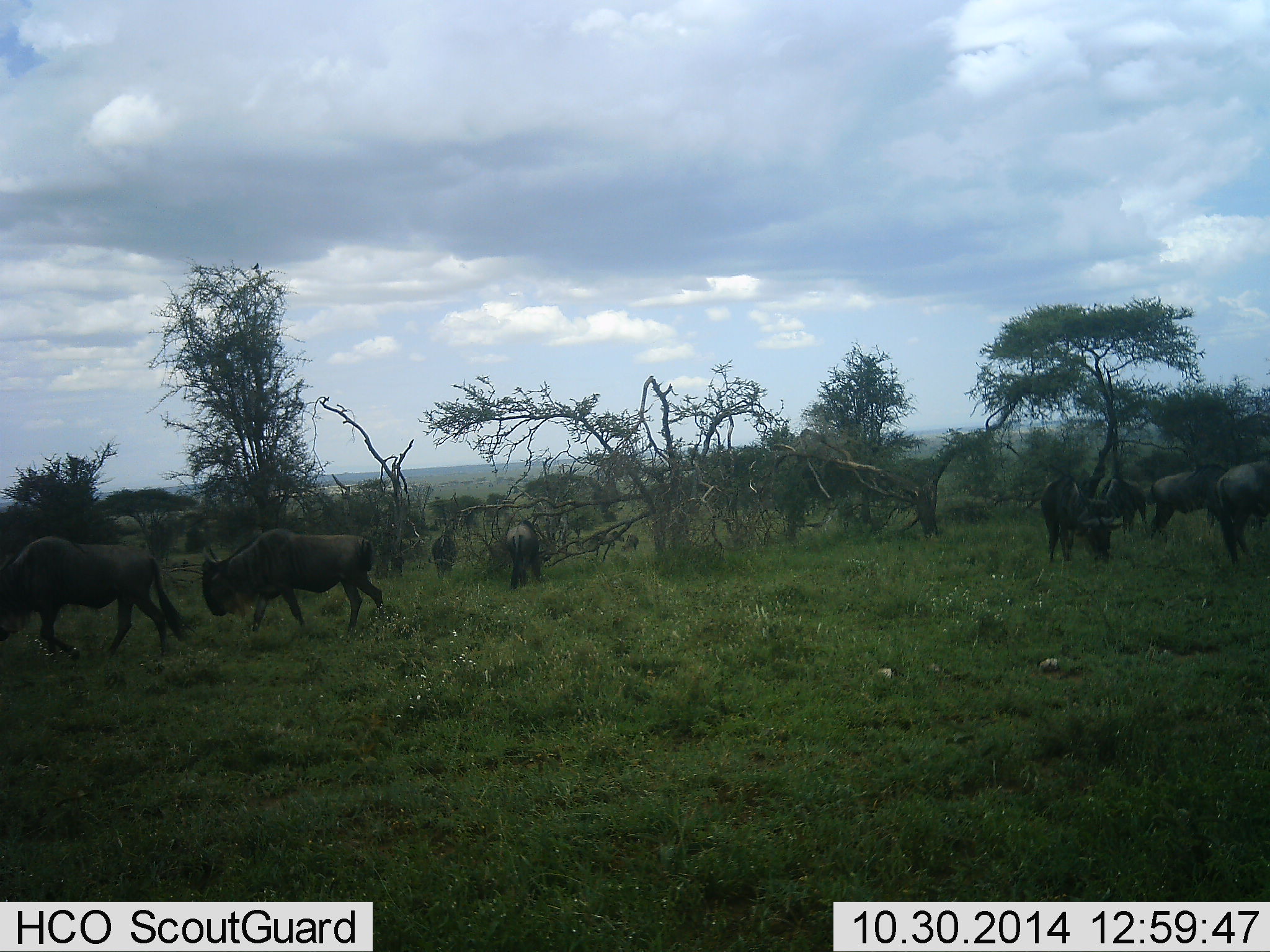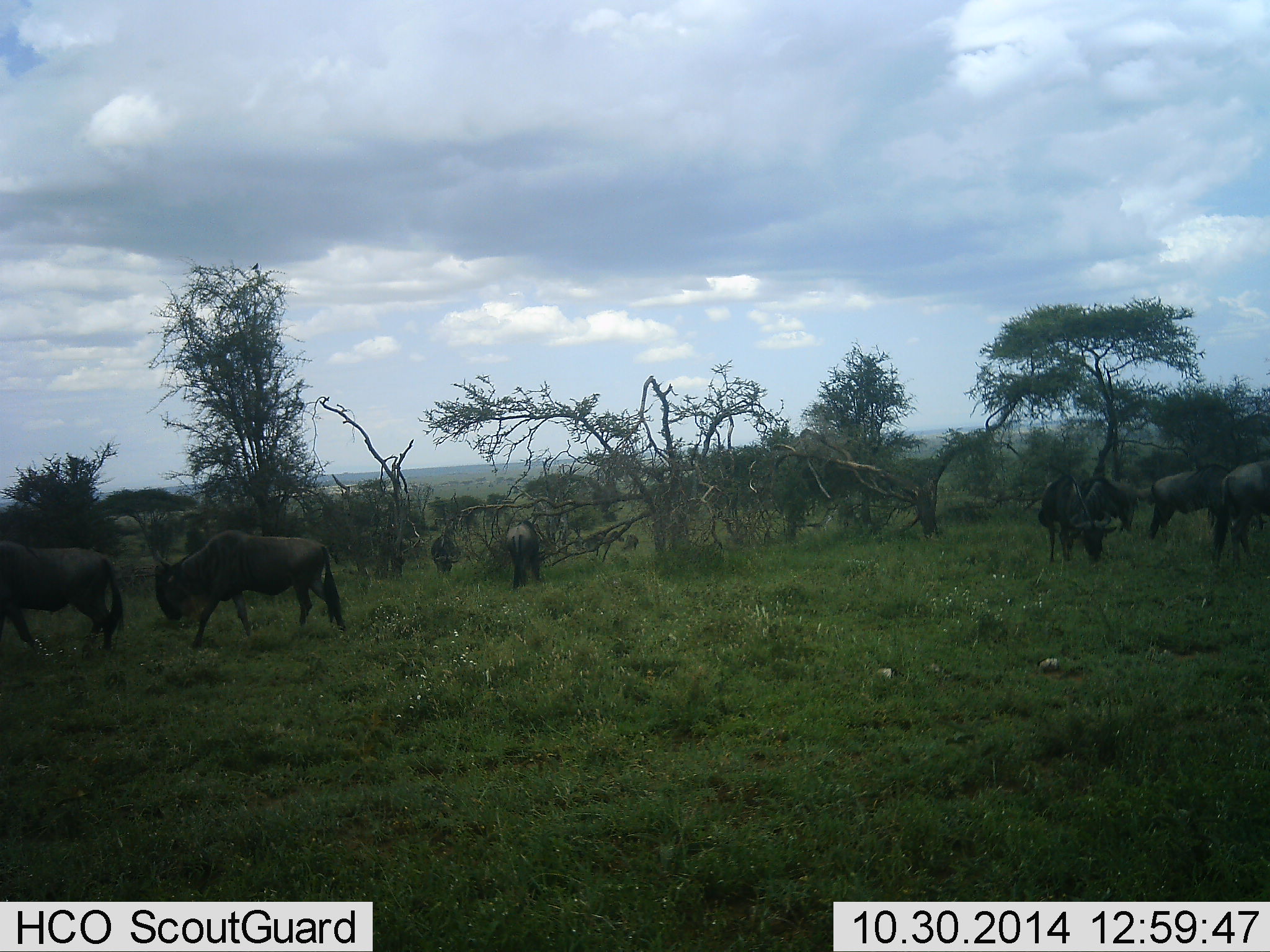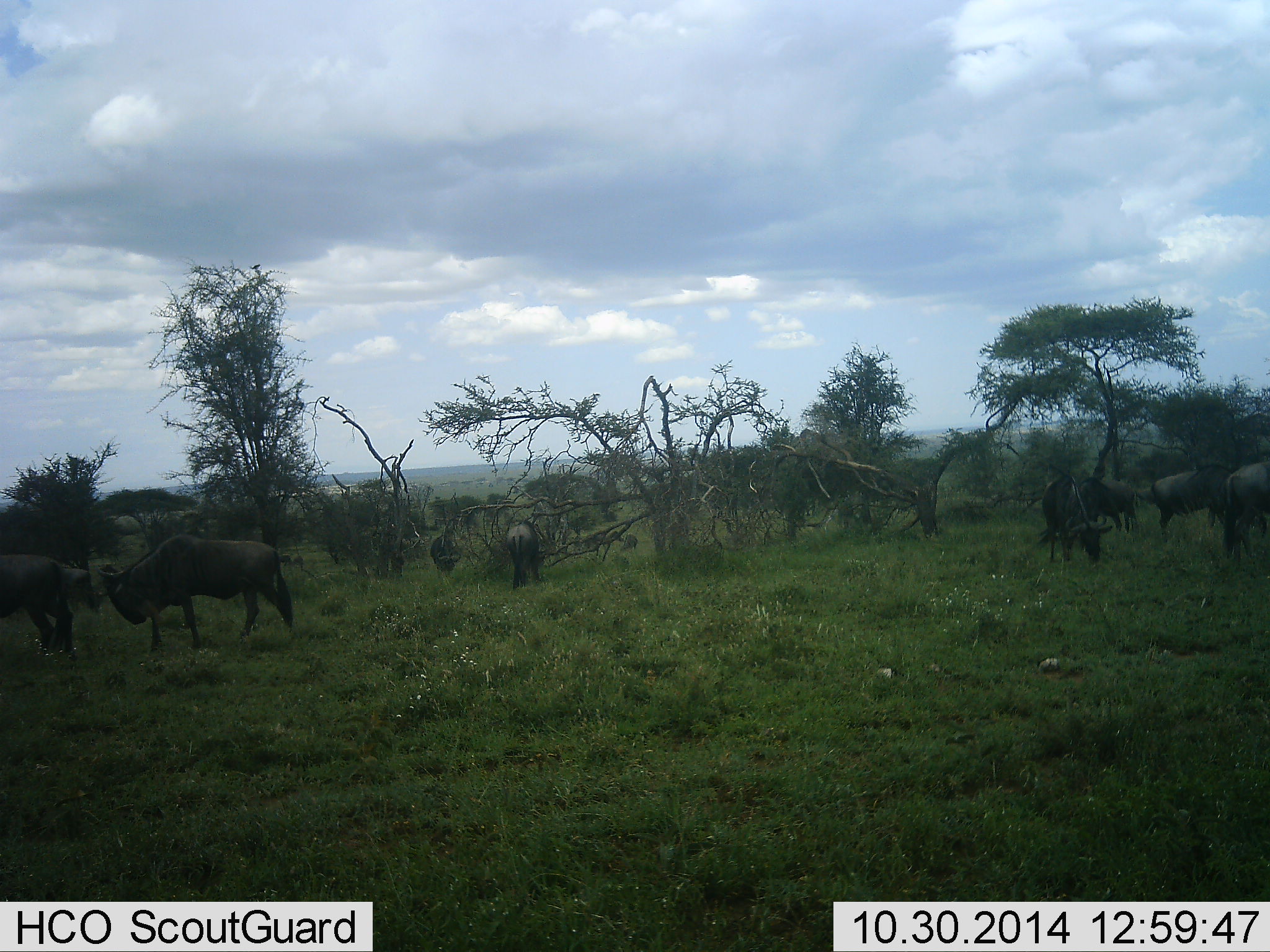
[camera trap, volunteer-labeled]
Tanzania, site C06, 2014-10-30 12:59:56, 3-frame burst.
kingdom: Animalia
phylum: Chordata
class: Mammalia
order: Artiodactyla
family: Bovidae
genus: Connochaetes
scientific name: Connochaetes taurinus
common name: blue wildebeest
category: wildebeest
Wildebeest (blue wildebeest) (Connochaetes taurinus), count 8. Behavior (volunteer vote fractions): standing 50%, resting 0%, moving 90%, interacting 0%. Young present (vote fraction): 0%. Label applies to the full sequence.